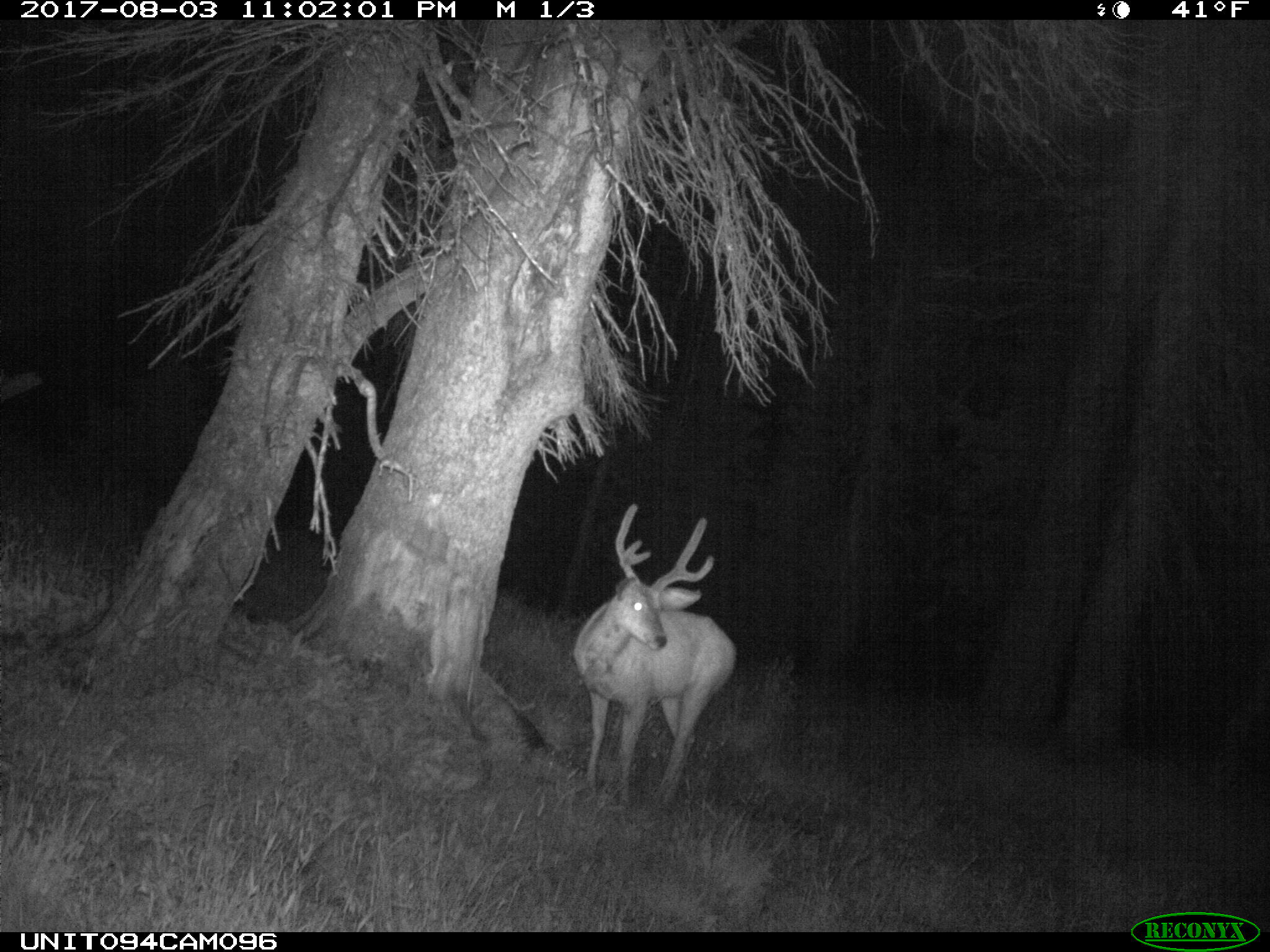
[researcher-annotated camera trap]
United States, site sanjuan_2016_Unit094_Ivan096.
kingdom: Animalia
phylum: Chordata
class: Mammalia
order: Artiodactyla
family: Cervidae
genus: Odocoileus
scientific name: Odocoileus hemionus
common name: mule deer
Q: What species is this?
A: Odocoileus hemionus (mule deer).